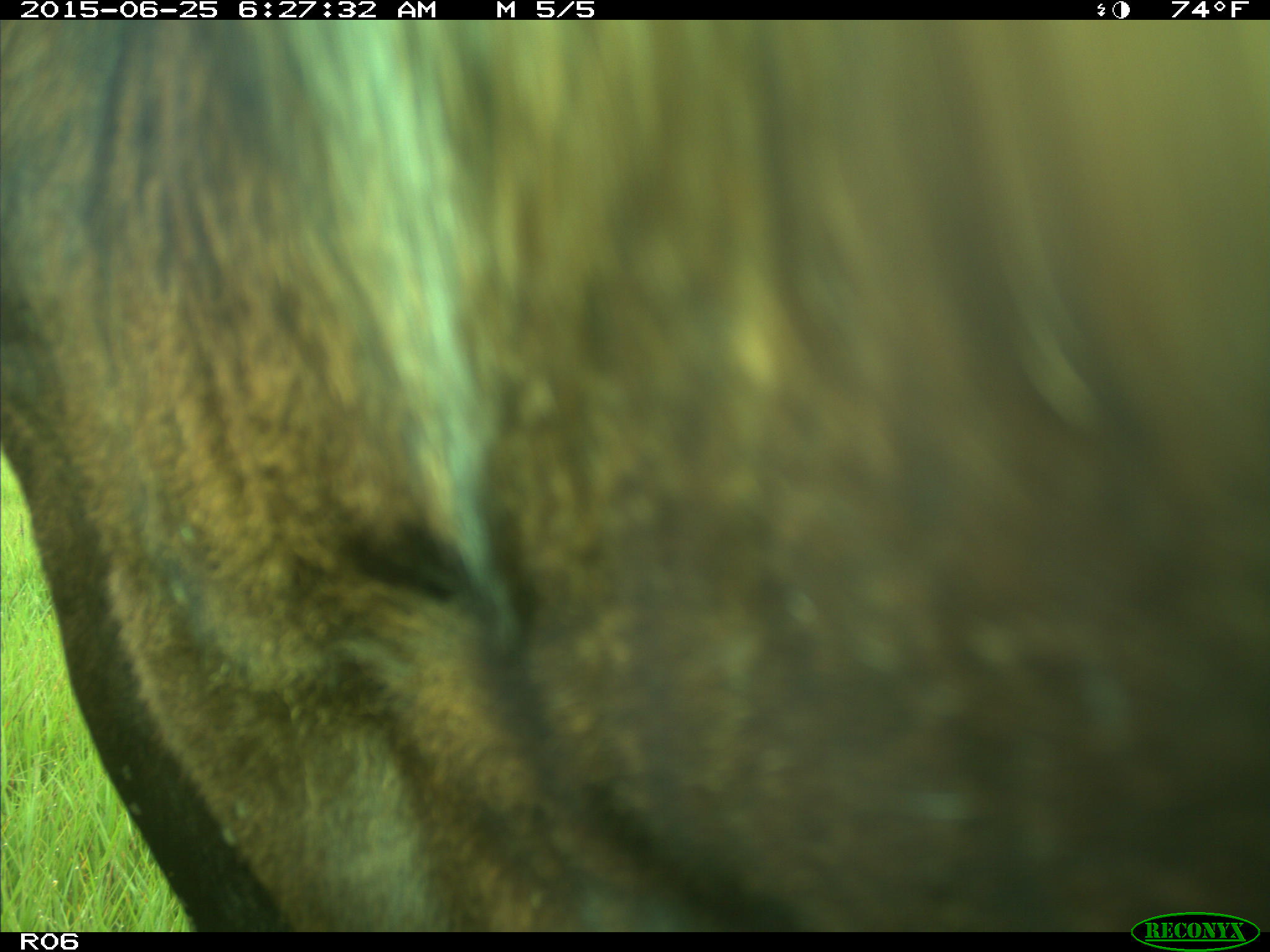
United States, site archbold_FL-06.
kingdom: Animalia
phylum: Chordata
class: Mammalia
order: Artiodactyla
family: Bovidae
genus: Bos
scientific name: Bos taurus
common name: domestic cow